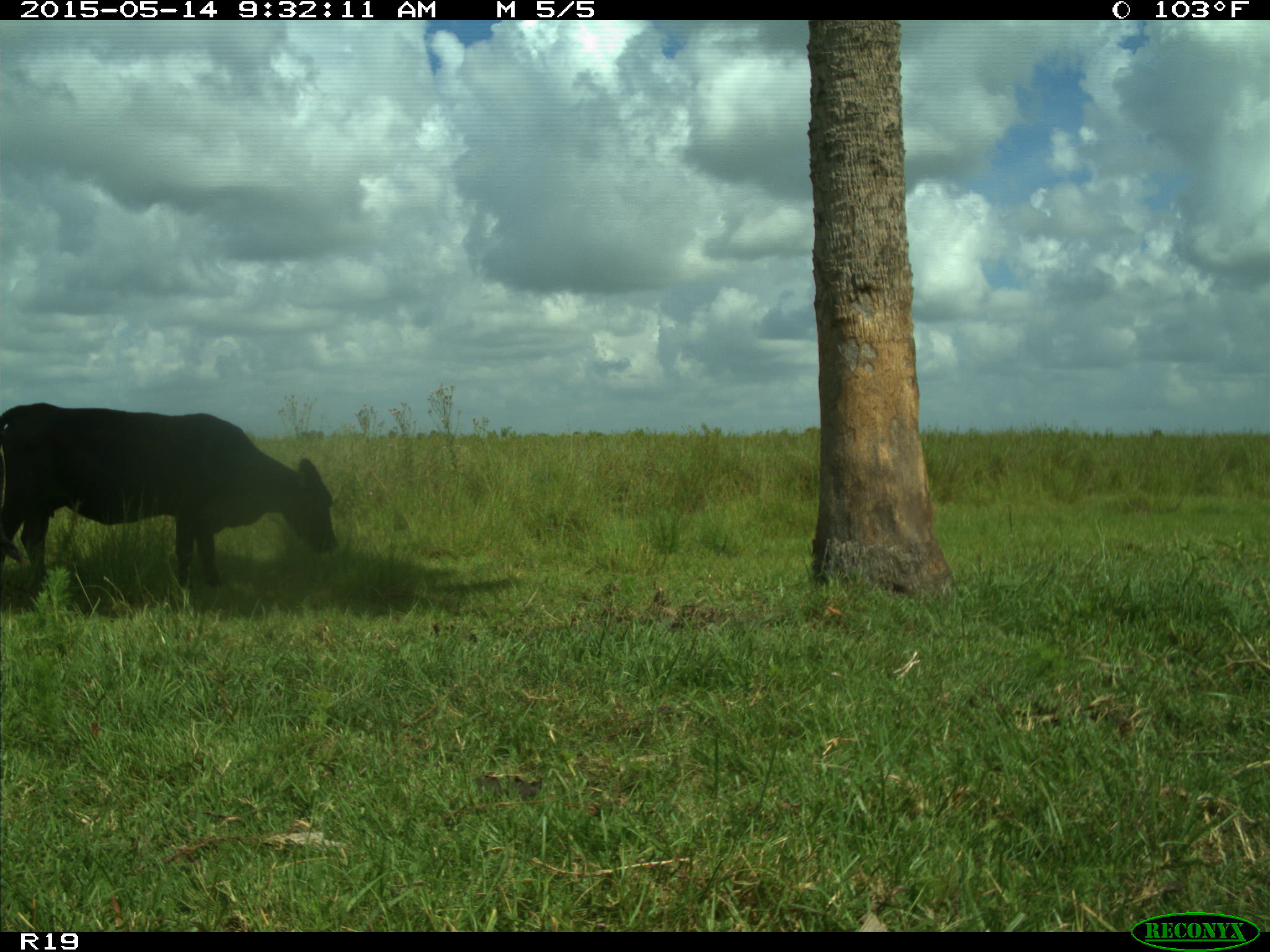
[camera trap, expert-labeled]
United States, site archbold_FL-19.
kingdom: Animalia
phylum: Chordata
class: Mammalia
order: Artiodactyla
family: Bovidae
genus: Bos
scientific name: Bos taurus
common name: domestic cow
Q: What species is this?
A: Bos taurus (domestic cow).